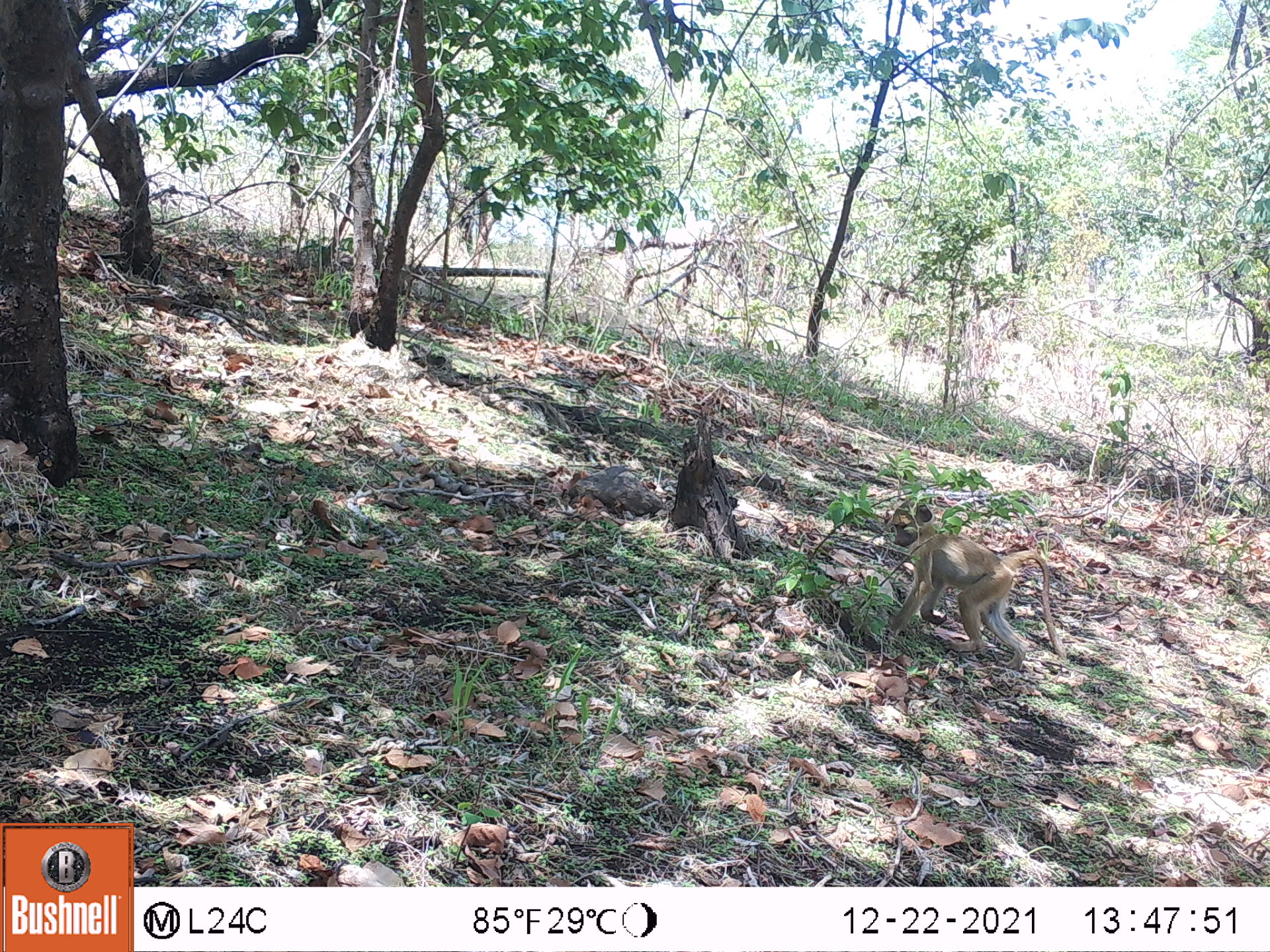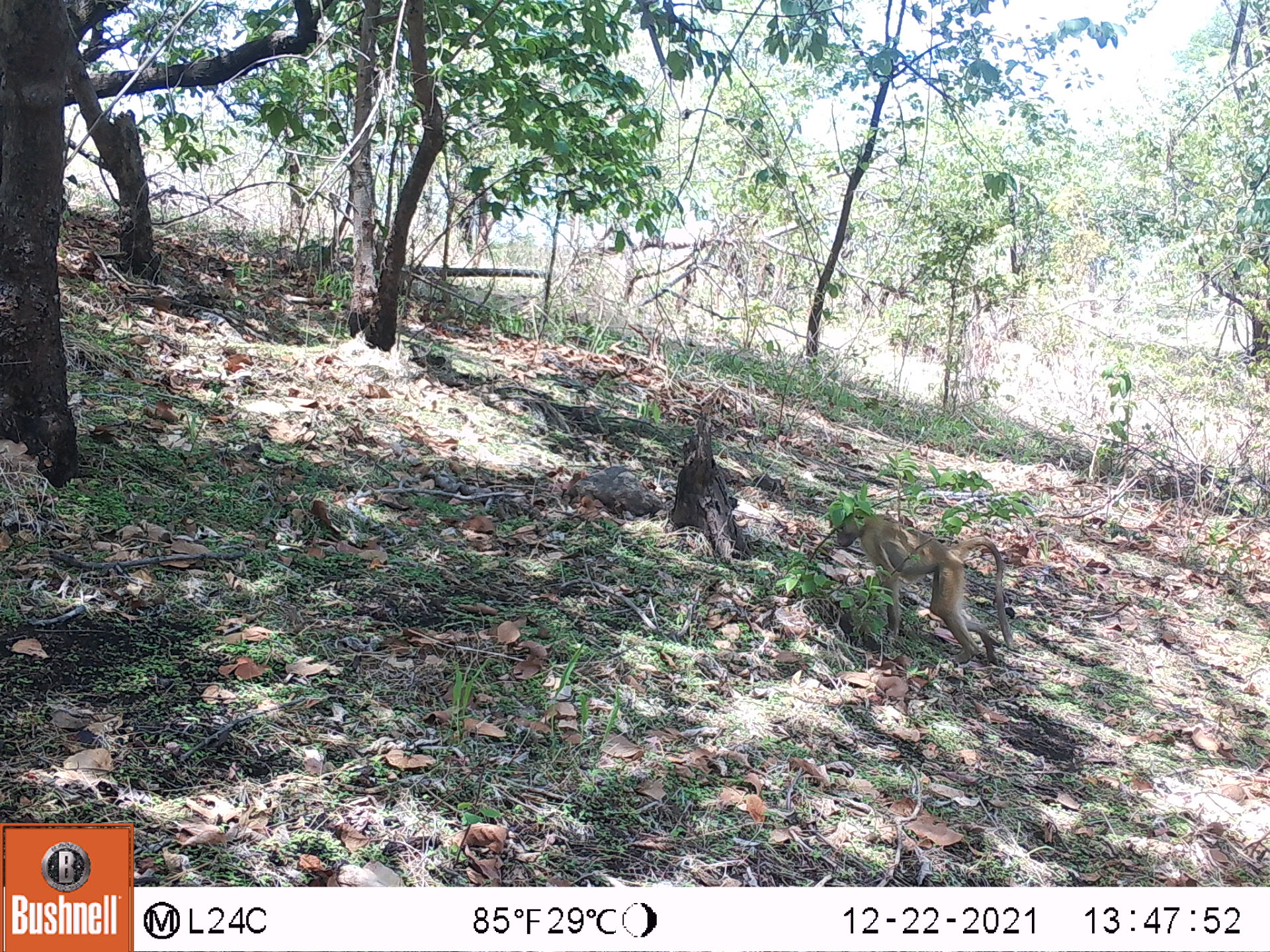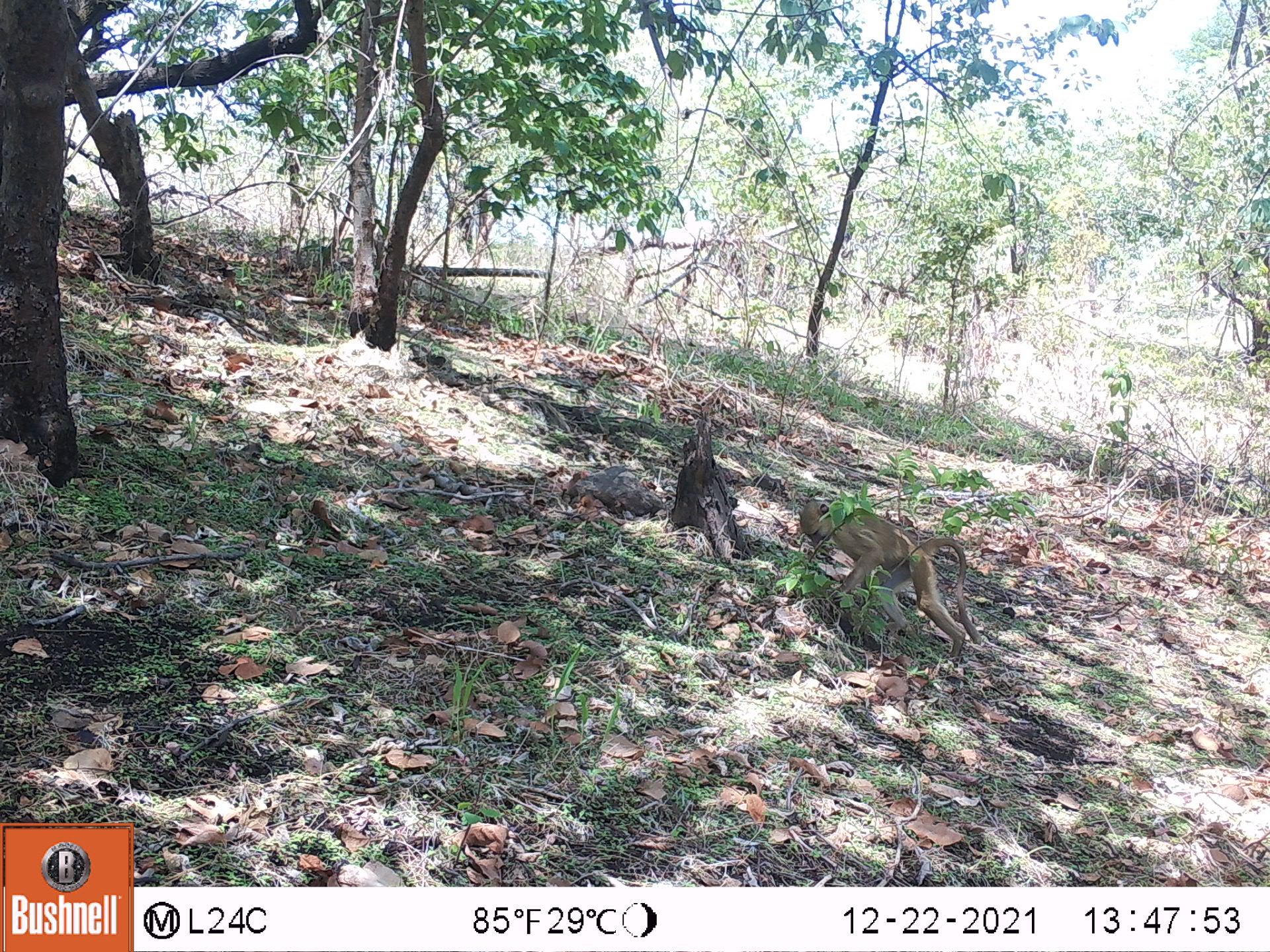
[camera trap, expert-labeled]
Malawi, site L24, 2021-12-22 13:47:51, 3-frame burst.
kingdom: Animalia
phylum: Chordata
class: Mammalia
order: Primates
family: Cercopithecidae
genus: Papio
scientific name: Papio cynocephalus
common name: yellow baboon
Yellow baboon (Papio cynocephalus), count 1.